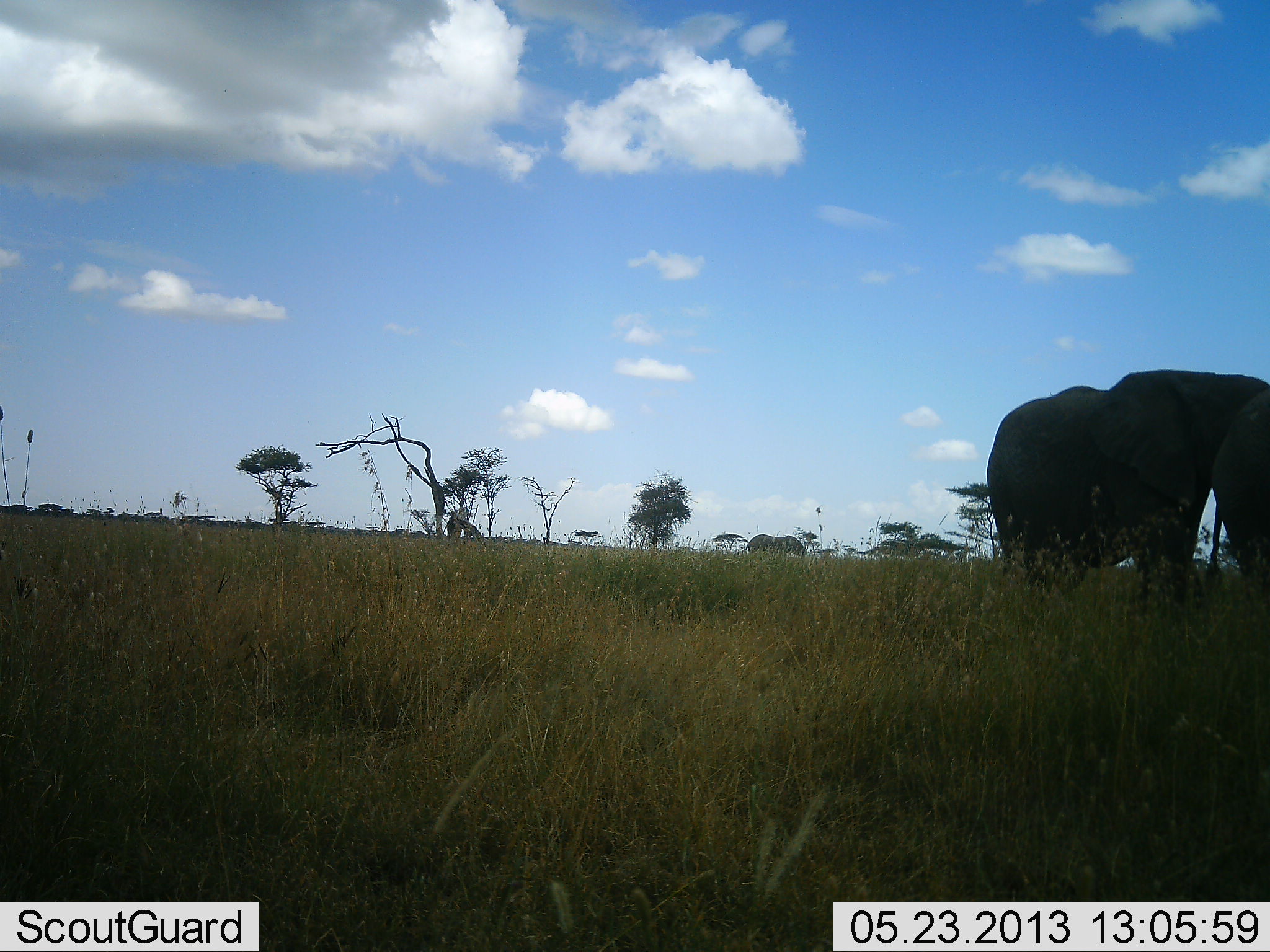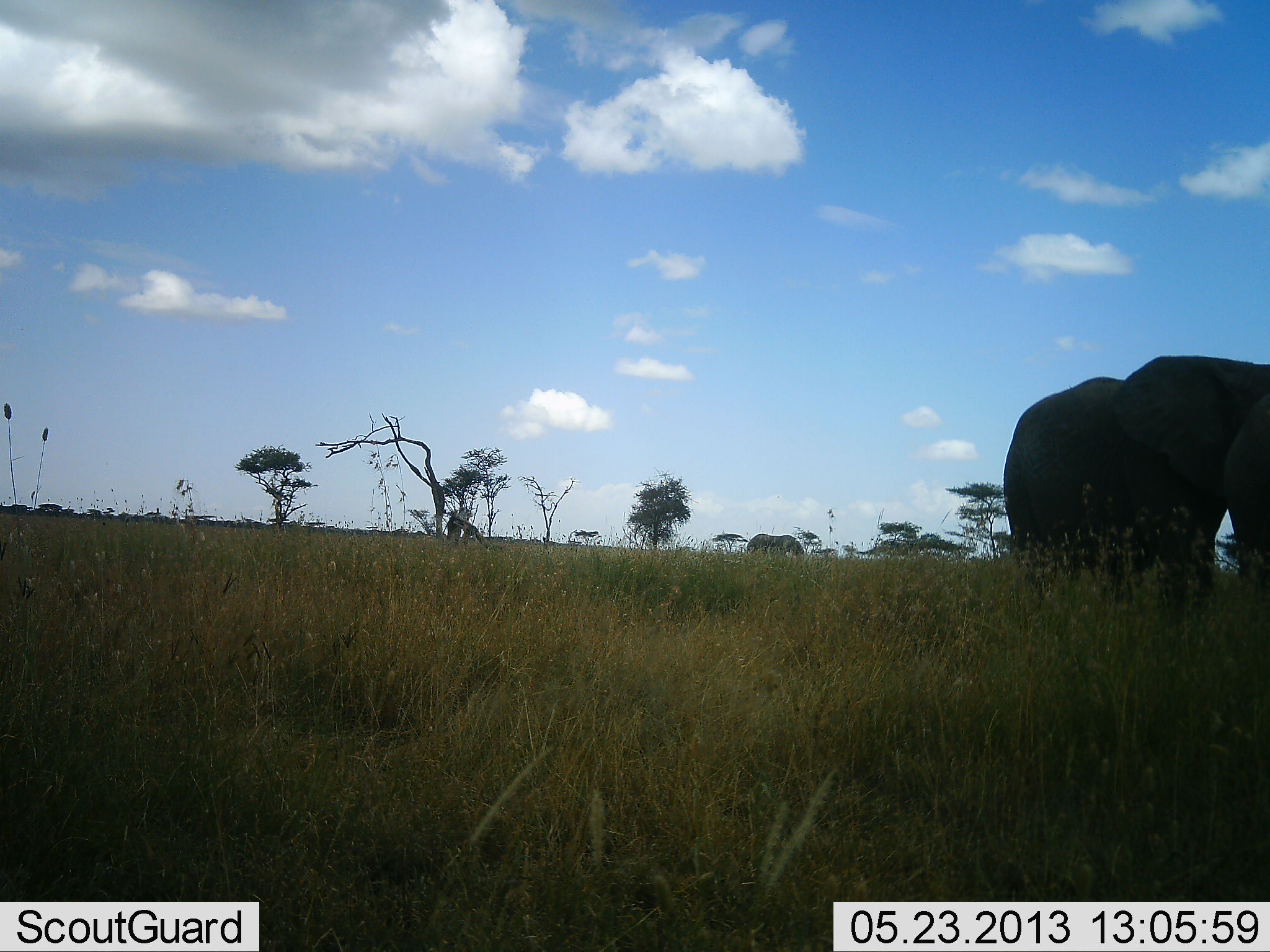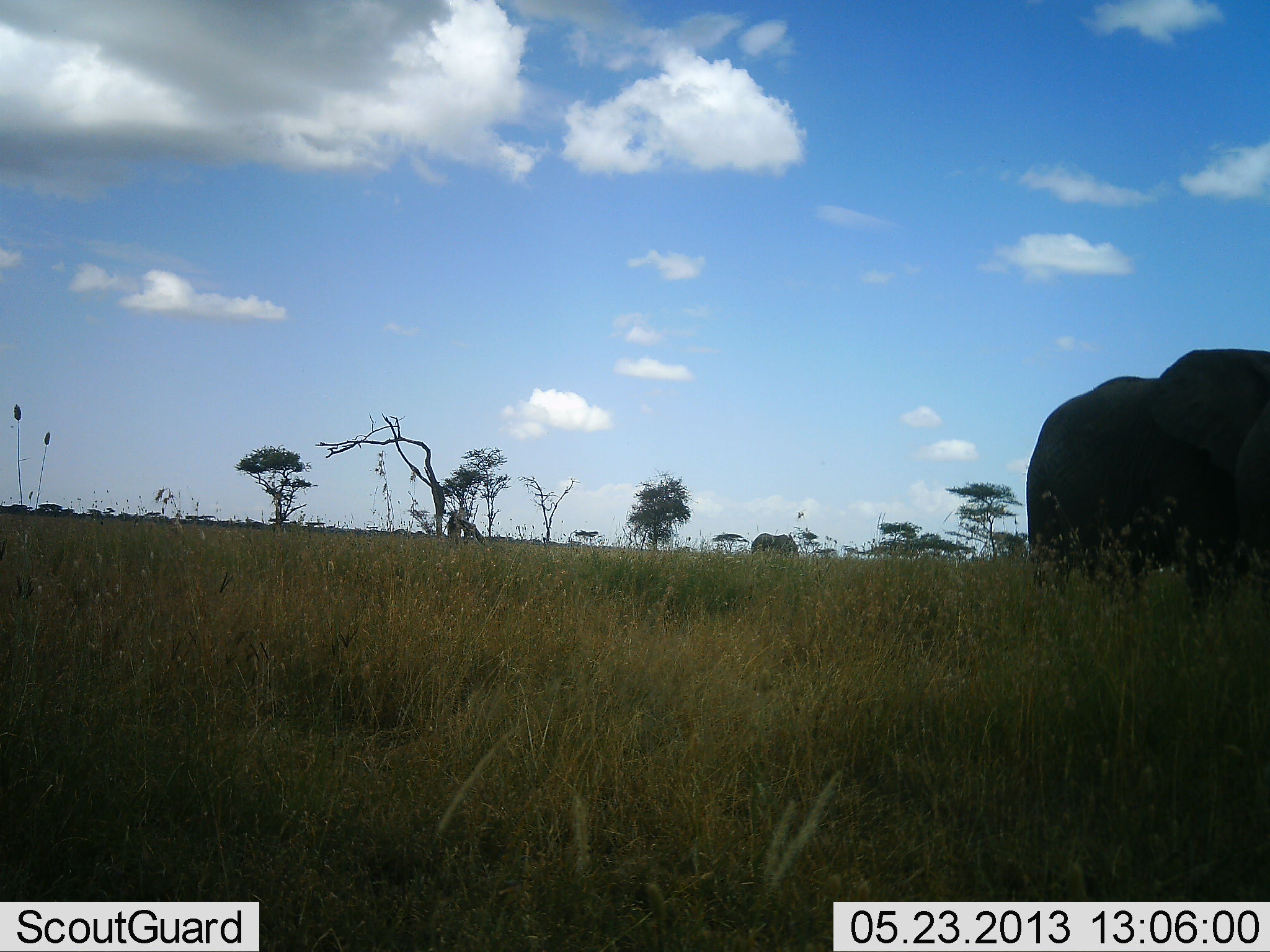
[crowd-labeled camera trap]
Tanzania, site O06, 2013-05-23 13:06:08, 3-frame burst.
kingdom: Animalia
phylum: Chordata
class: Mammalia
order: Proboscidea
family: Elephantidae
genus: Loxodonta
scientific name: Loxodonta africana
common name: african bush elephant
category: elephant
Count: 2.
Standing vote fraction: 30%.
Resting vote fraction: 0%.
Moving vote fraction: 79%.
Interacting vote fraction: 0%.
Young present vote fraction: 0%.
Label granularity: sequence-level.